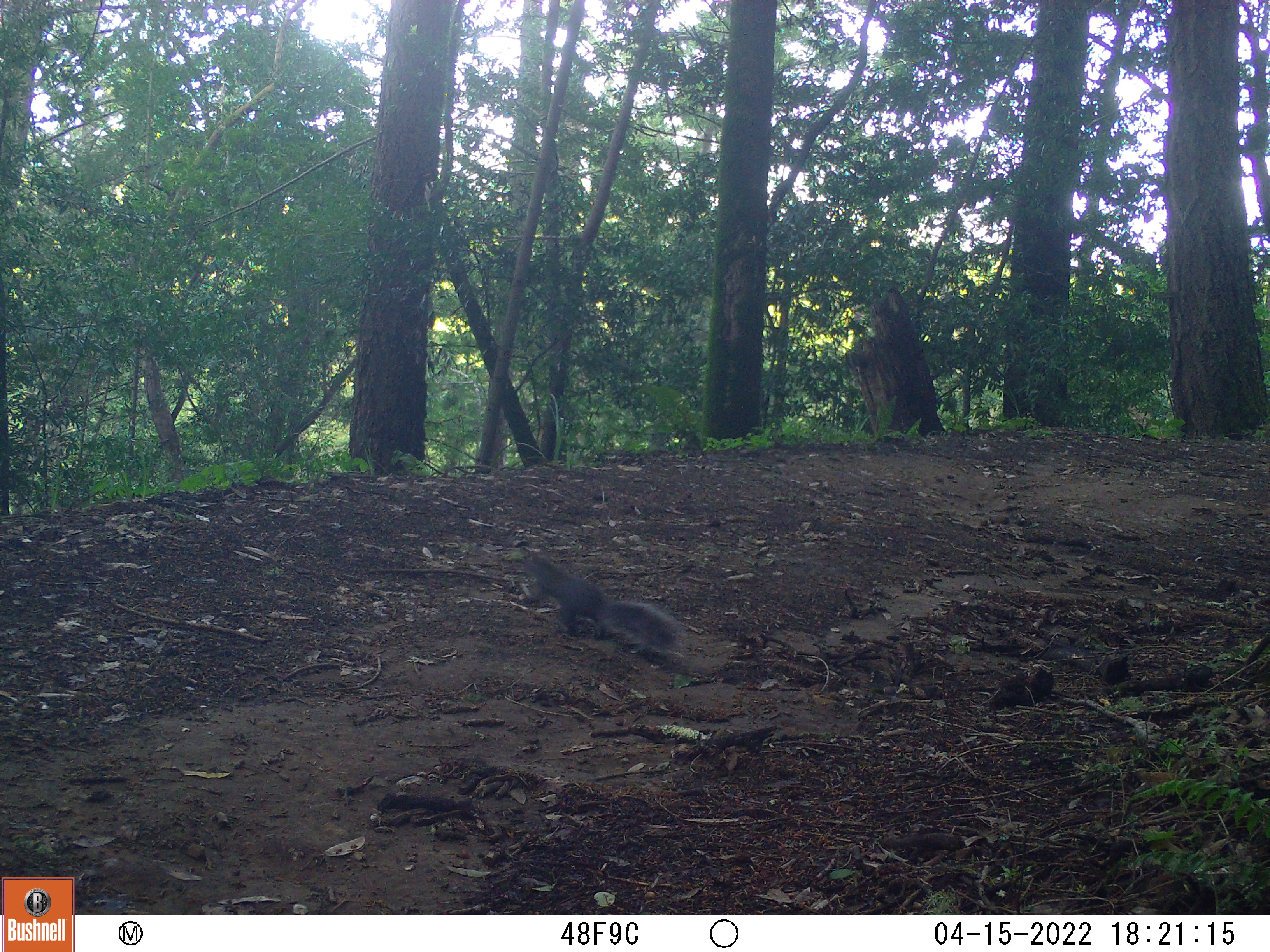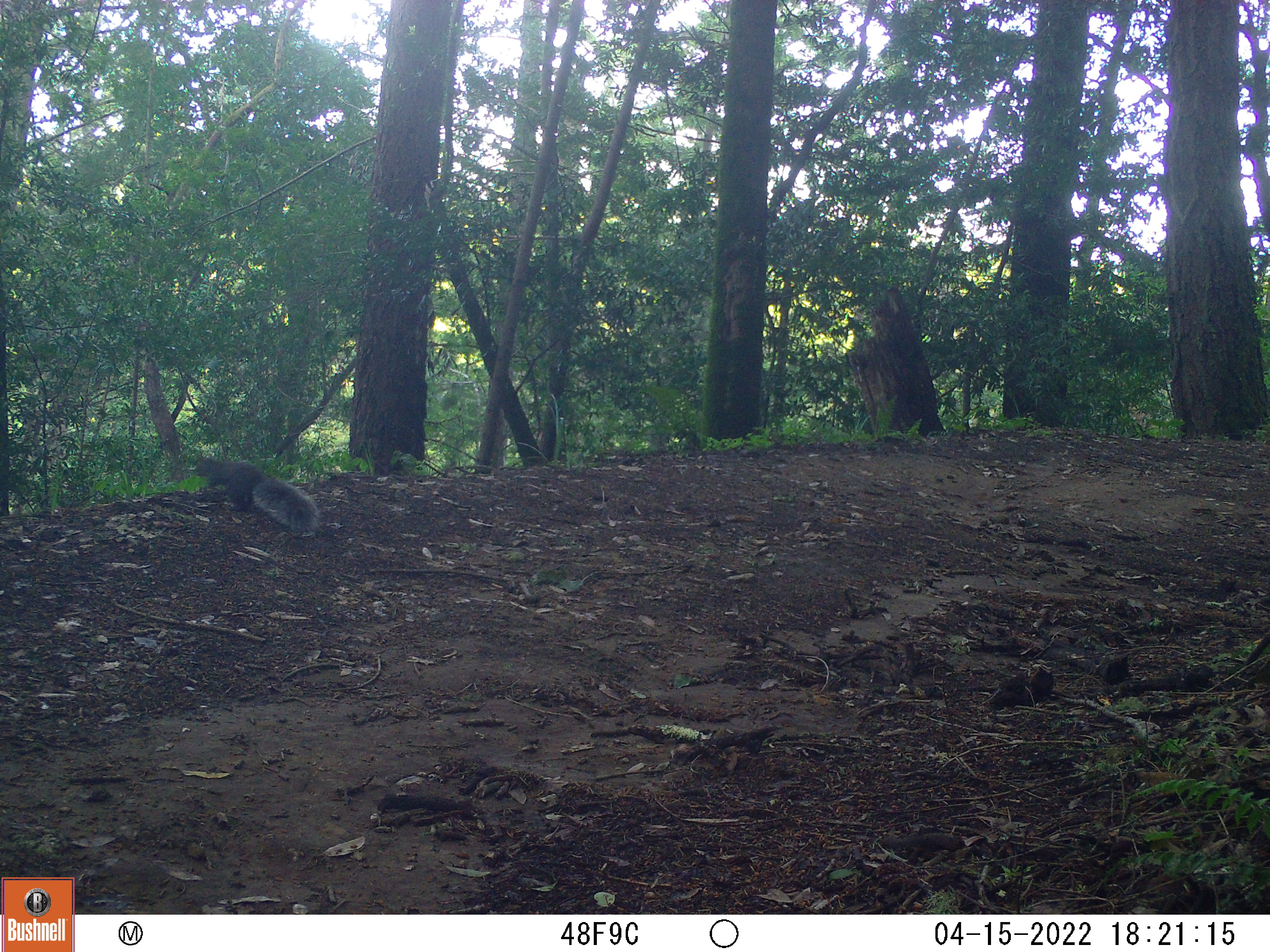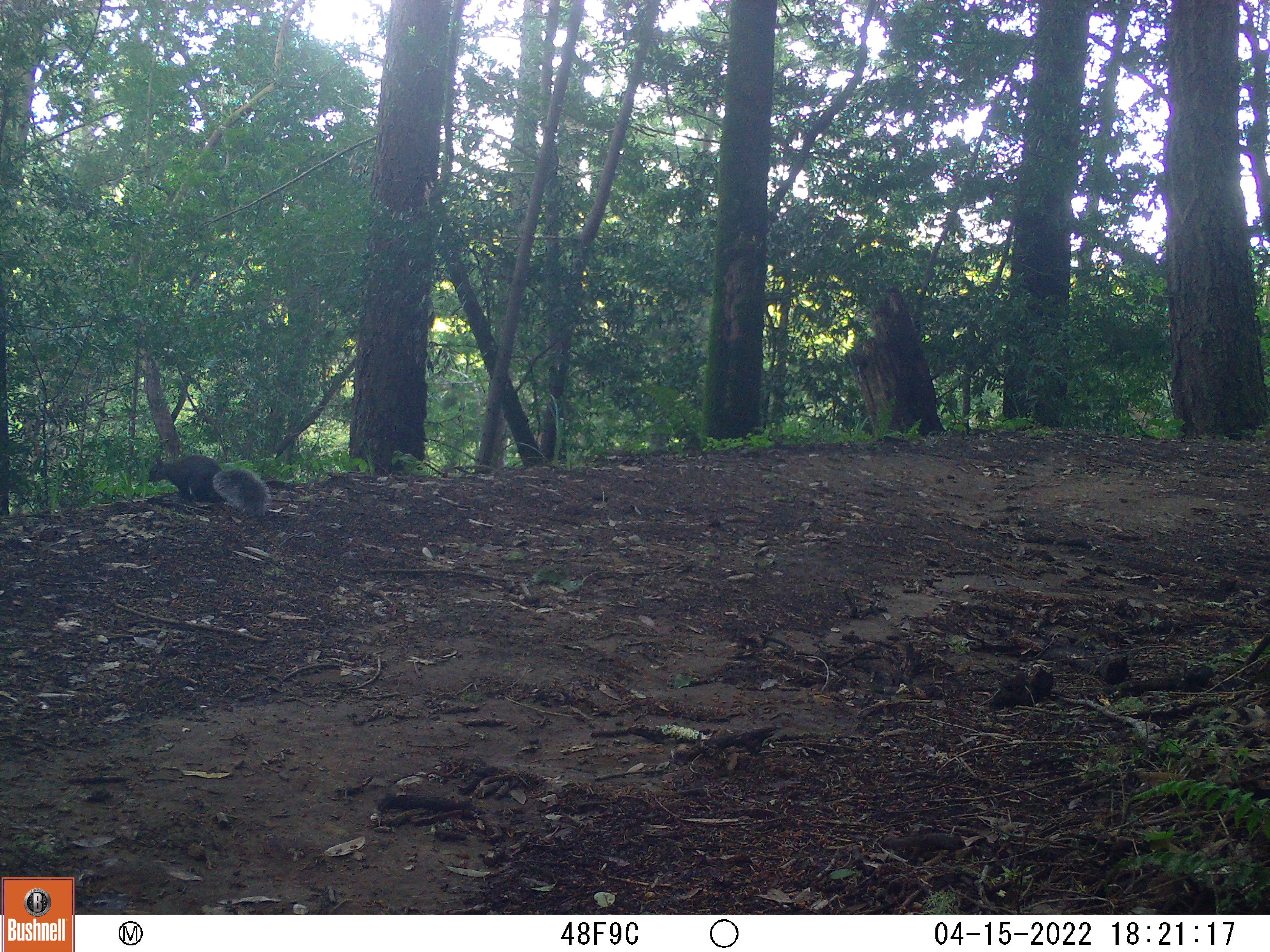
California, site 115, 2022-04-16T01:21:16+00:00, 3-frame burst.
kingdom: Animalia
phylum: Chordata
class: Mammalia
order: Rodentia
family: Sciuridae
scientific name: Sciuridae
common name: squirrel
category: unknown squirrel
Unknown squirrel (squirrel) (Sciuridae).